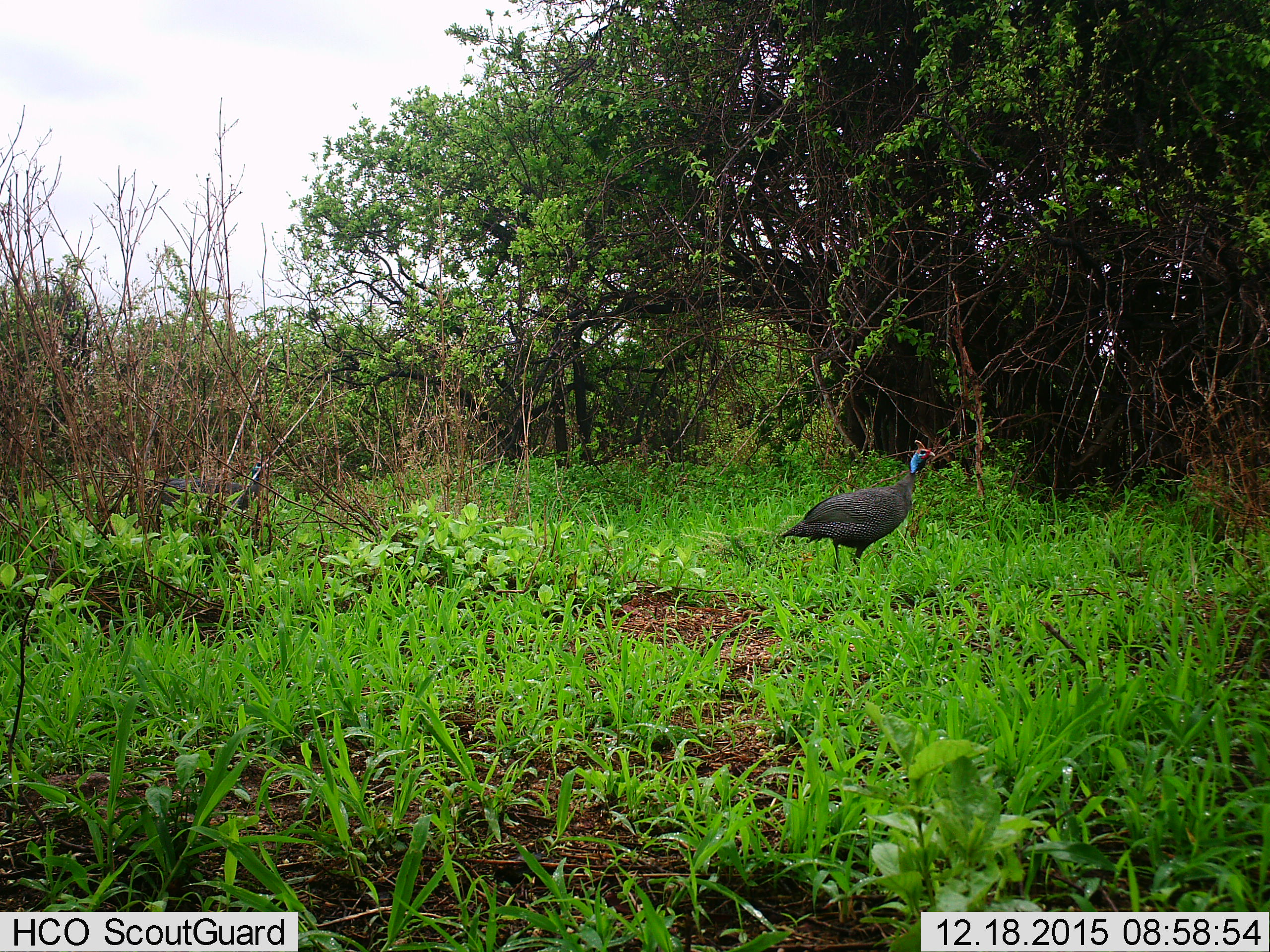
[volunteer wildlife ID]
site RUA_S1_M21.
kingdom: Animalia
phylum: Chordata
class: Aves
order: Galliformes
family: Numididae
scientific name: Numididae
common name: guineafowl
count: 2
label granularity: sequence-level